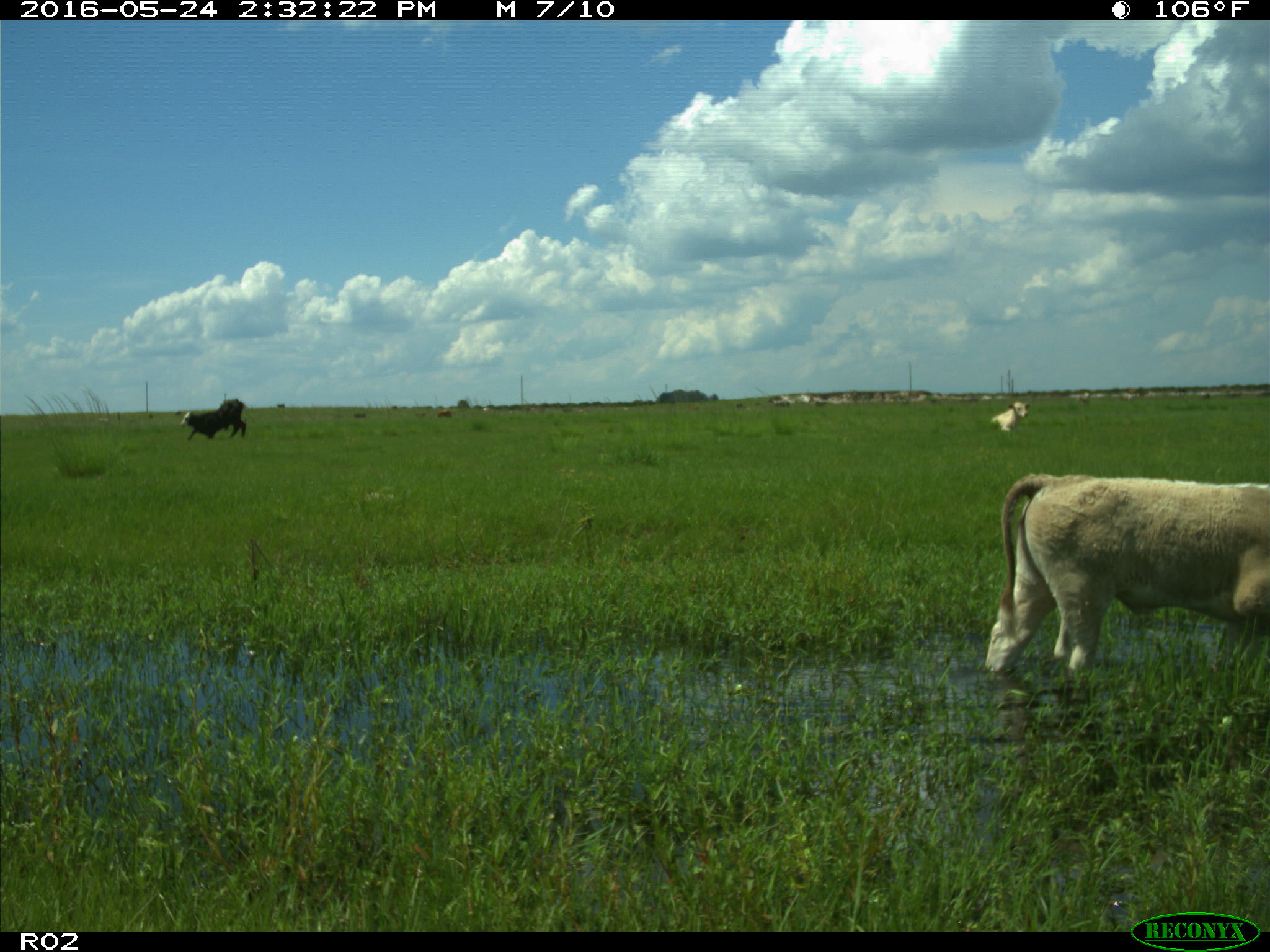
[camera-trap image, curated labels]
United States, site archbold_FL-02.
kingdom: Animalia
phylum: Chordata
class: Mammalia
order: Artiodactyla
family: Bovidae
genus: Bos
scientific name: Bos taurus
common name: domestic cow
Bos taurus (domestic cow).